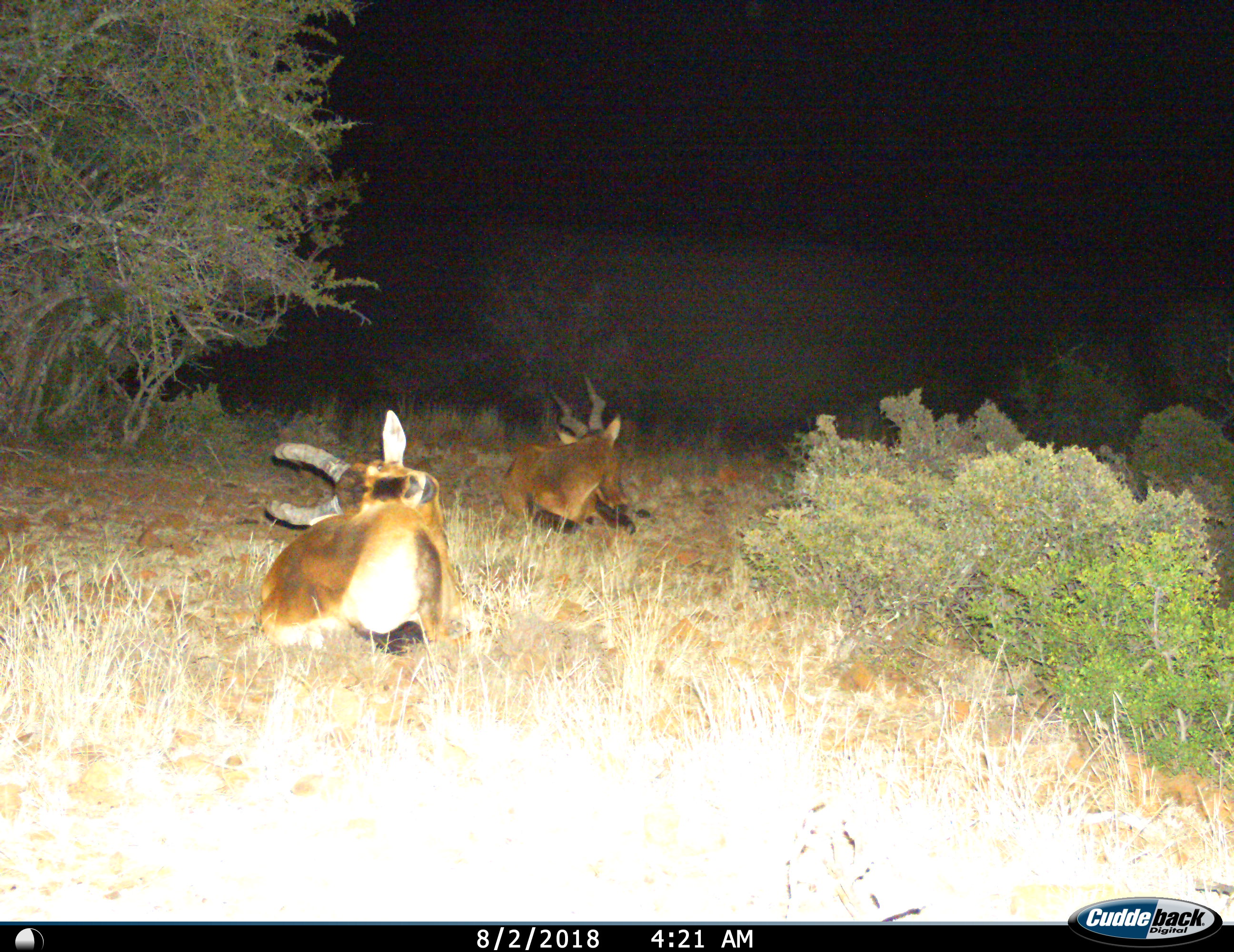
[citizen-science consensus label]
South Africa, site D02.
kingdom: Animalia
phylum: Chordata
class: Mammalia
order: Artiodactyla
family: Bovidae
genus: Alcelaphus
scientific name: Alcelaphus buselaphus caama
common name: red hartebeest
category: hartebeestred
Hartebeestred (red hartebeest) (Alcelaphus buselaphus caama), count 2. Behavior (volunteer vote fractions): standing 0%, resting 100%, moving 0%, interacting 0%. Young present (vote fraction): 0%. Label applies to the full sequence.